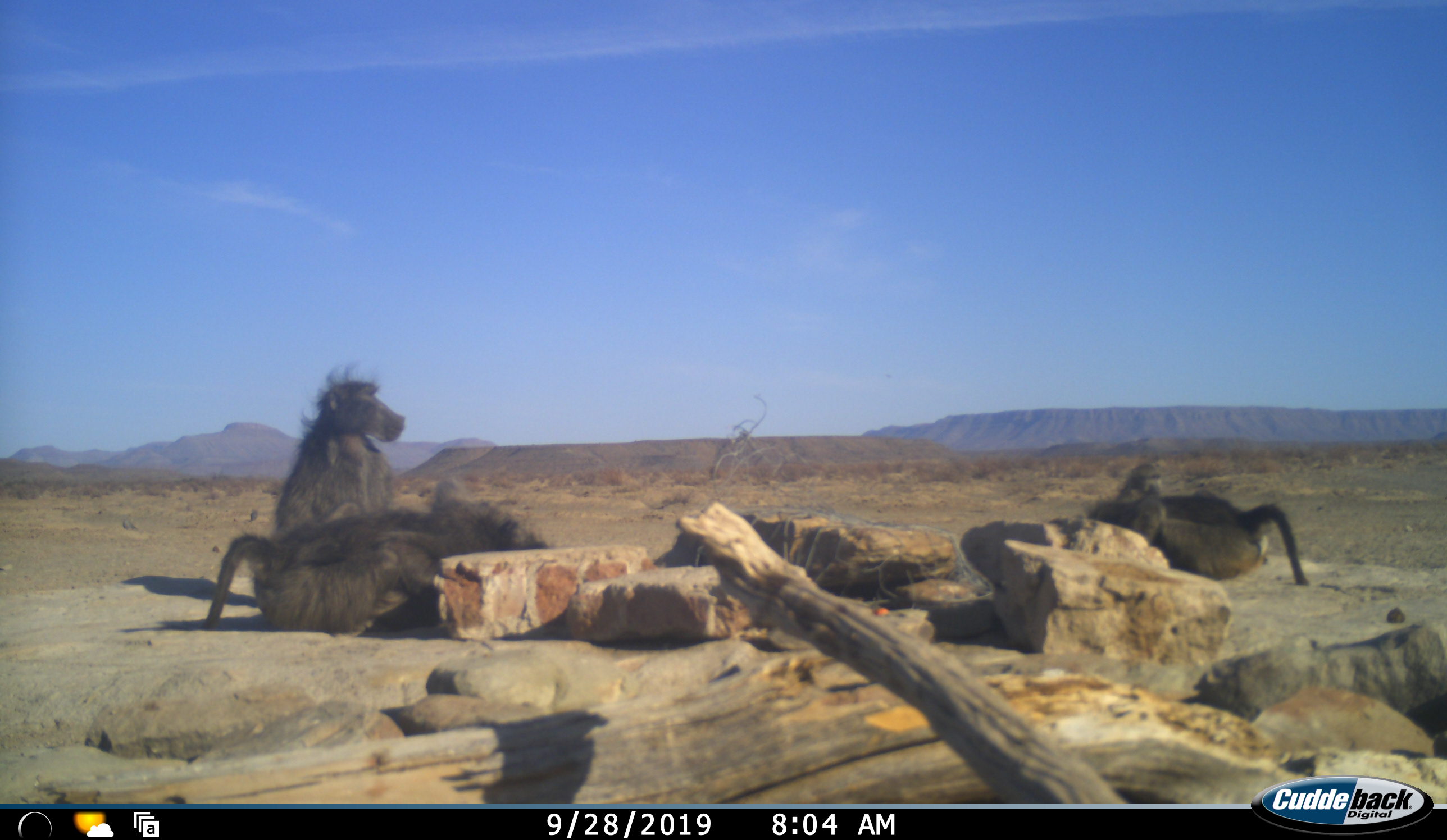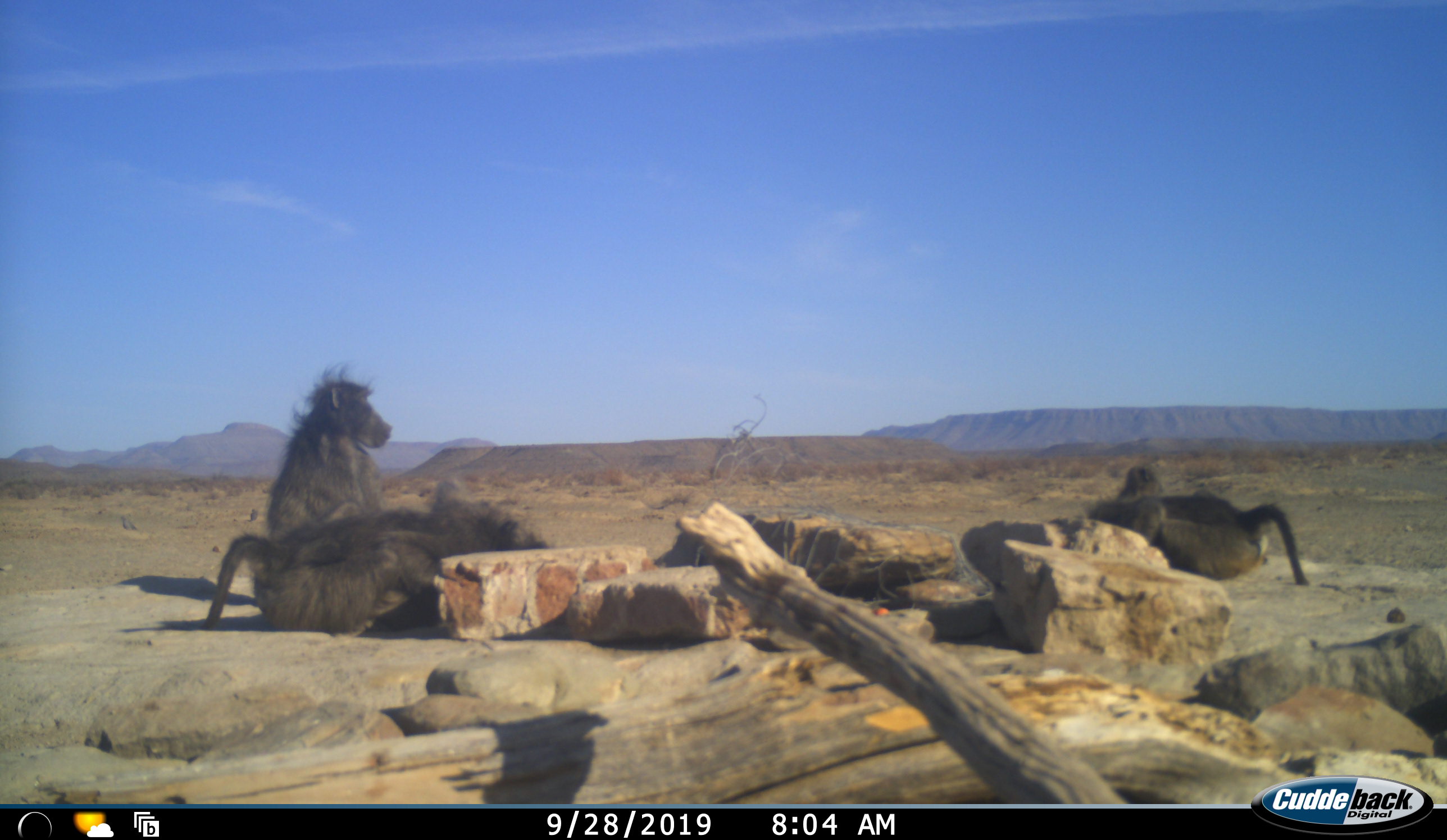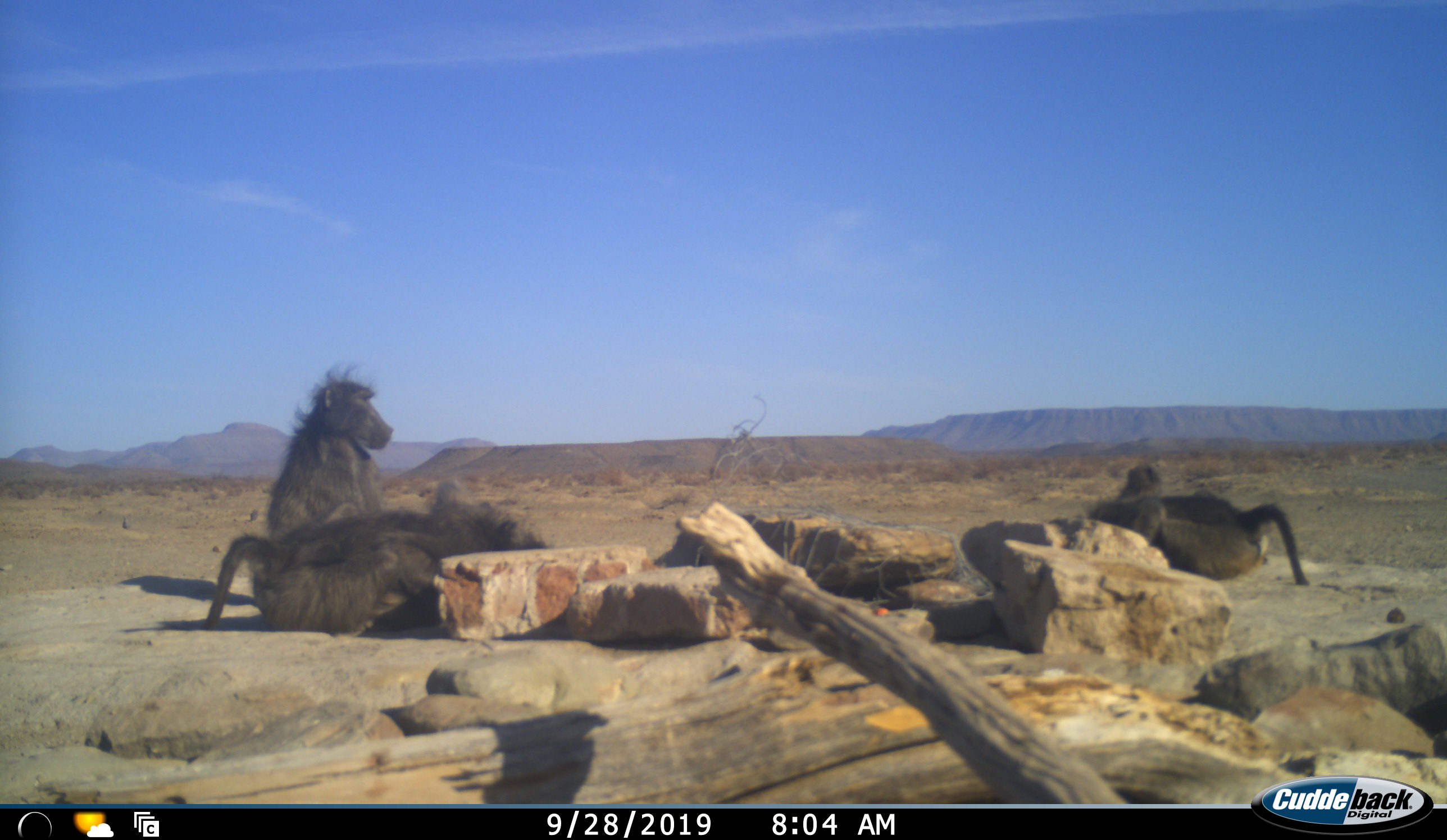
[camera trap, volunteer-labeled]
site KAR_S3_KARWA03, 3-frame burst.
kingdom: Animalia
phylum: Chordata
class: Mammalia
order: Primates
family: Cercopithecidae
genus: Papio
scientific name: Papio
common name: baboon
Baboon (Papio), count 4. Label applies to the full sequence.